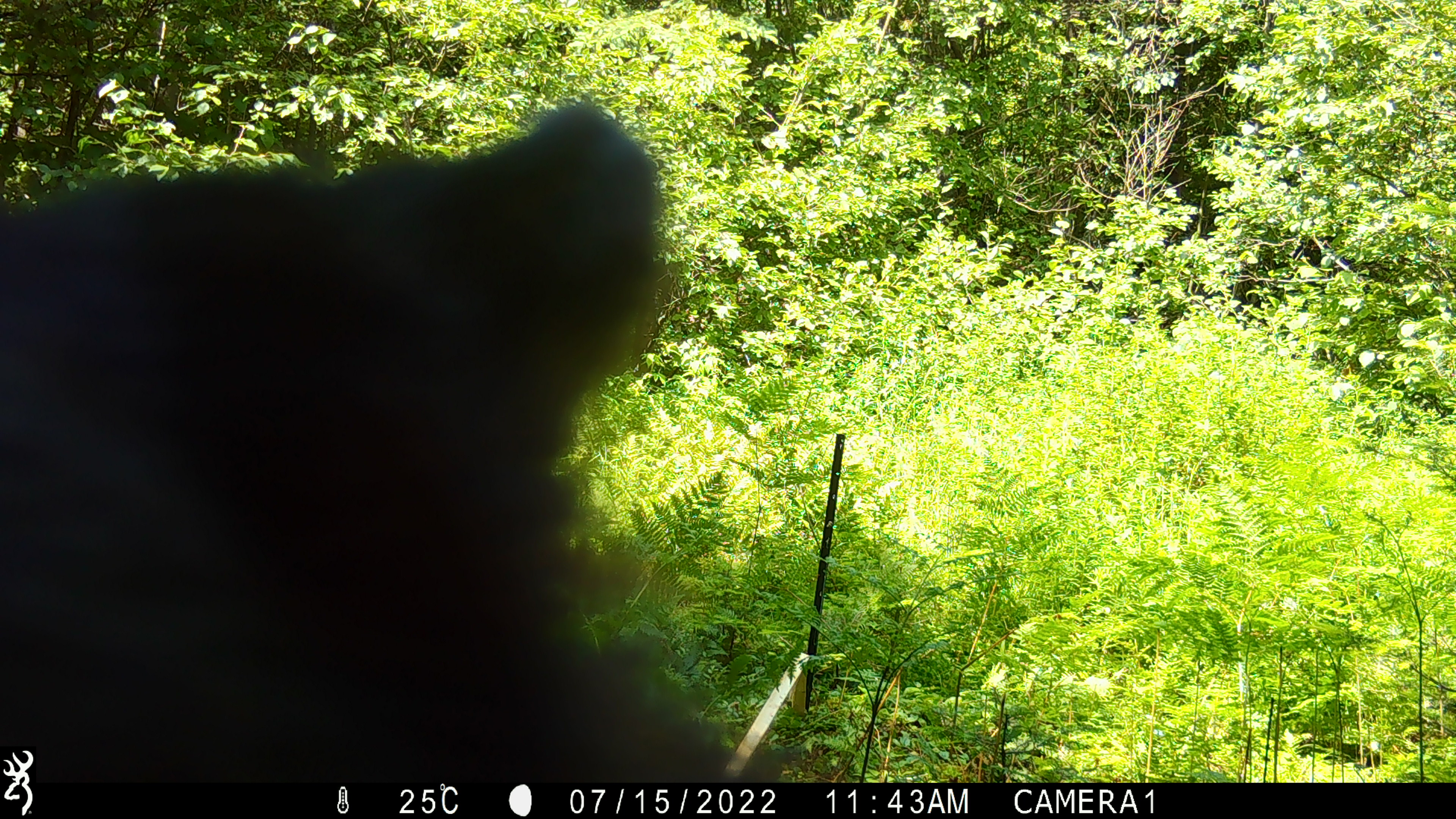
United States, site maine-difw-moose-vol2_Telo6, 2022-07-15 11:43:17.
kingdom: Animalia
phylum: Chordata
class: Mammalia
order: Carnivora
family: Ursidae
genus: Ursus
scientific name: Ursus americanus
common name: black bear